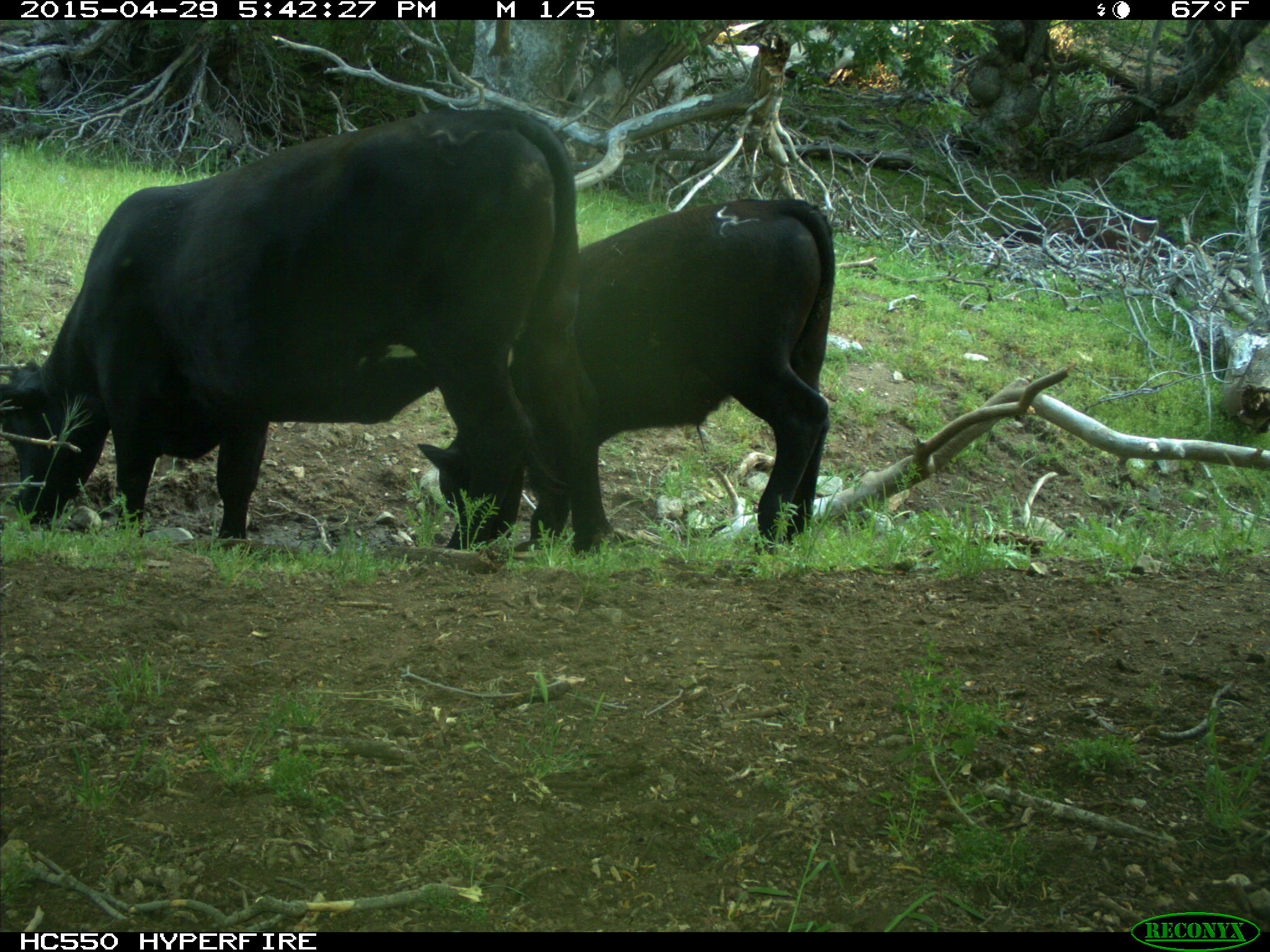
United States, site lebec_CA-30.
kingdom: Animalia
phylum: Chordata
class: Mammalia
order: Artiodactyla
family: Bovidae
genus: Bos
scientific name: Bos taurus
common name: domestic cow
Bos taurus (domestic cow).